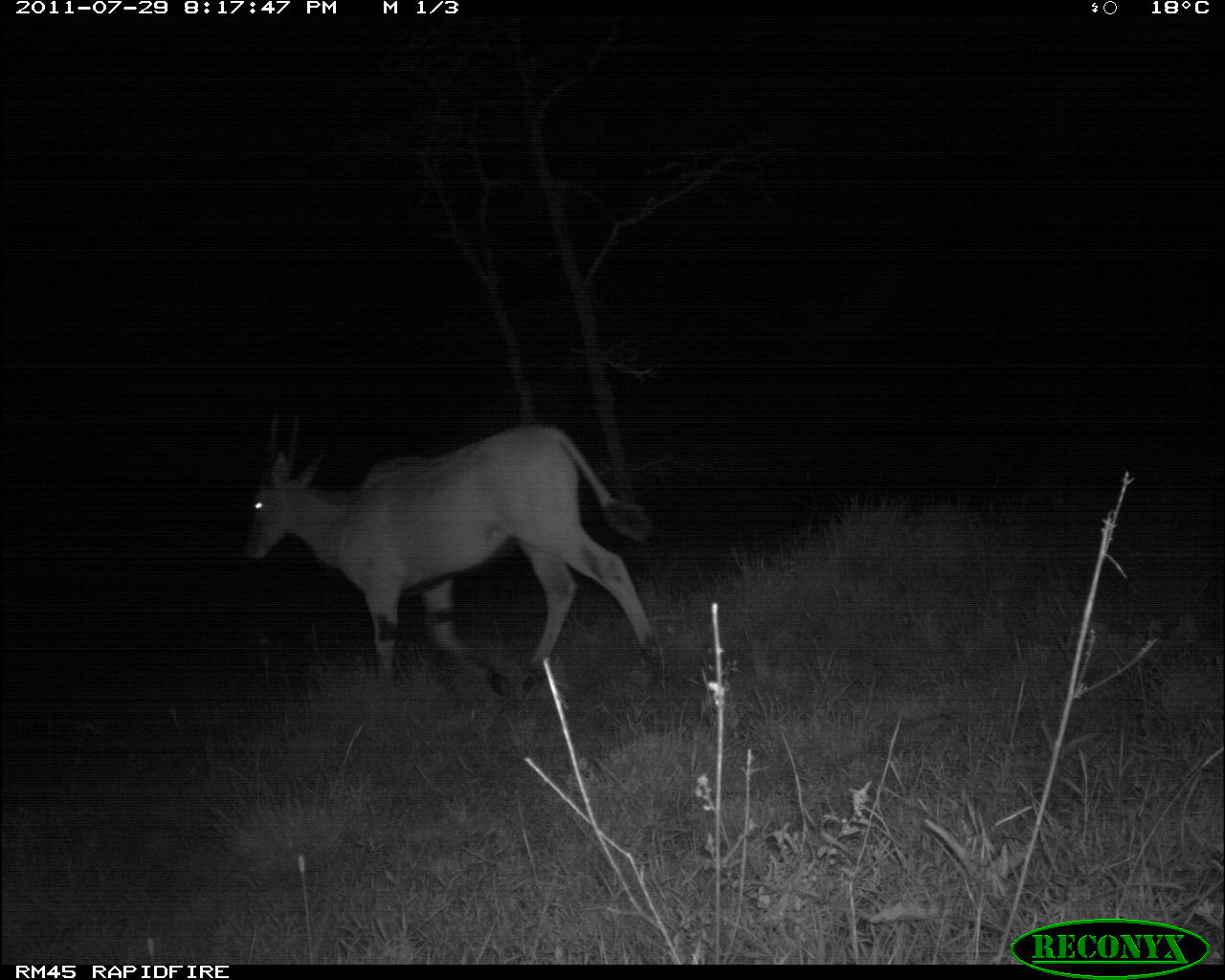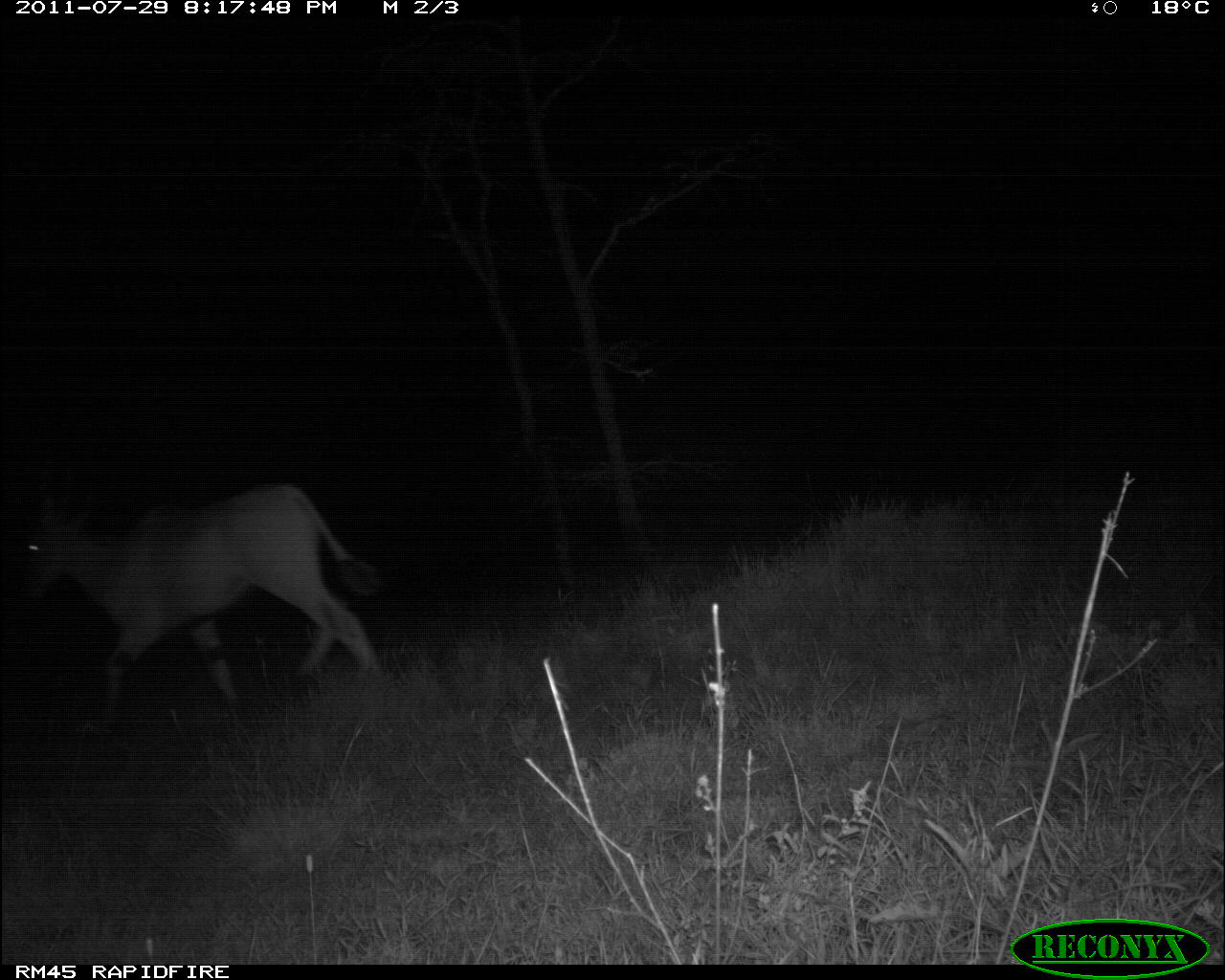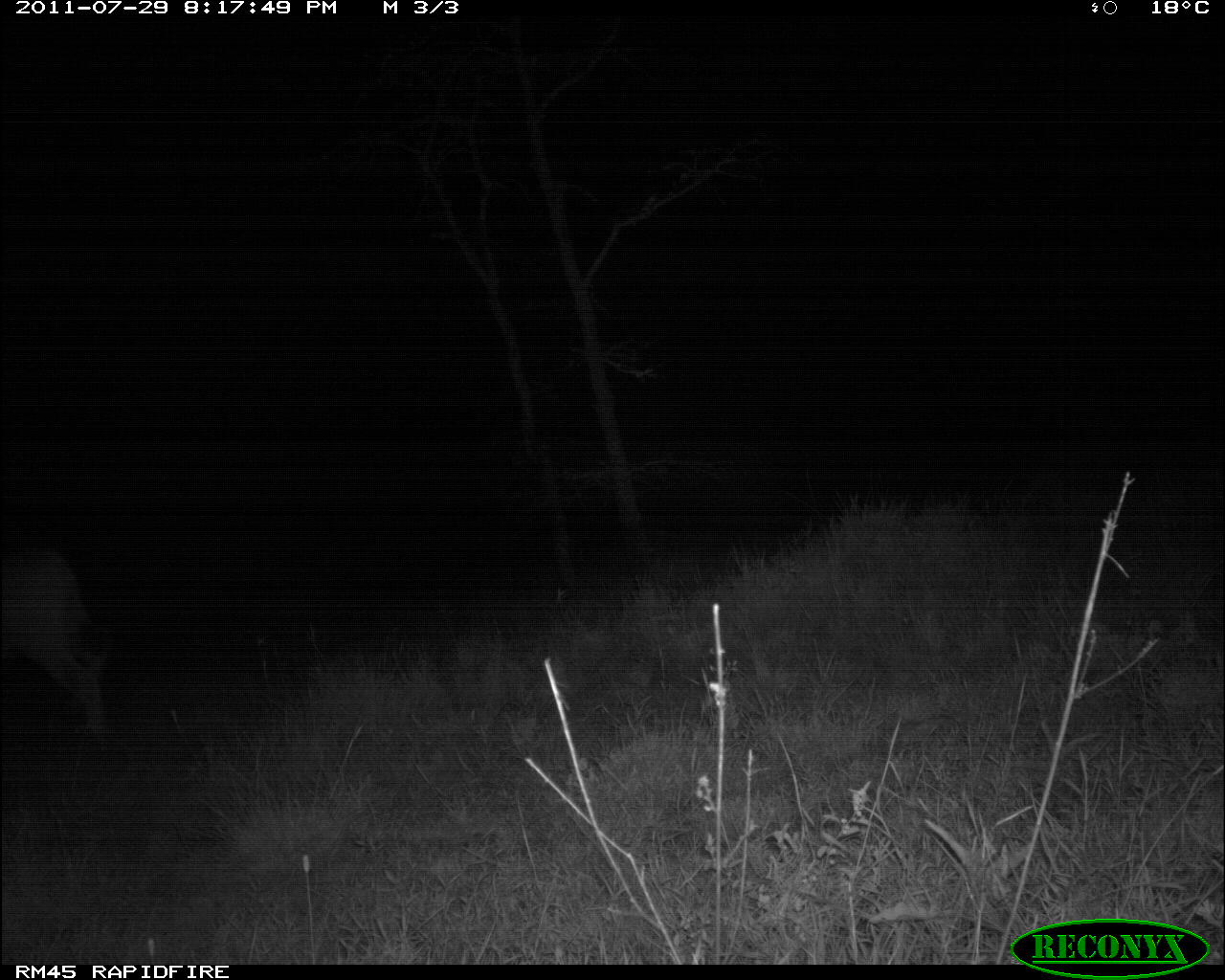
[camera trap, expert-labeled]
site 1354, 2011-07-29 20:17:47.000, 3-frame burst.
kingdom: Animalia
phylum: Chordata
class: Mammalia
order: Artiodactyla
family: Bovidae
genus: Tragelaphus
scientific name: Tragelaphus oryx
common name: eland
Tragelaphus oryx (eland), count 1.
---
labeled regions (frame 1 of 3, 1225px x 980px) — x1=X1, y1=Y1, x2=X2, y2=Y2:
tragelaphus oryx: x1=242, y1=407, x2=659, y2=693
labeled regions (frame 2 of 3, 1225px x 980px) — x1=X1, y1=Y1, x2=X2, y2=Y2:
tragelaphus oryx: x1=14, y1=457, x2=379, y2=718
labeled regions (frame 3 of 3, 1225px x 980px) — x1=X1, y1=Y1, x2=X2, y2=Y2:
tragelaphus oryx: x1=0, y1=549, x2=115, y2=737